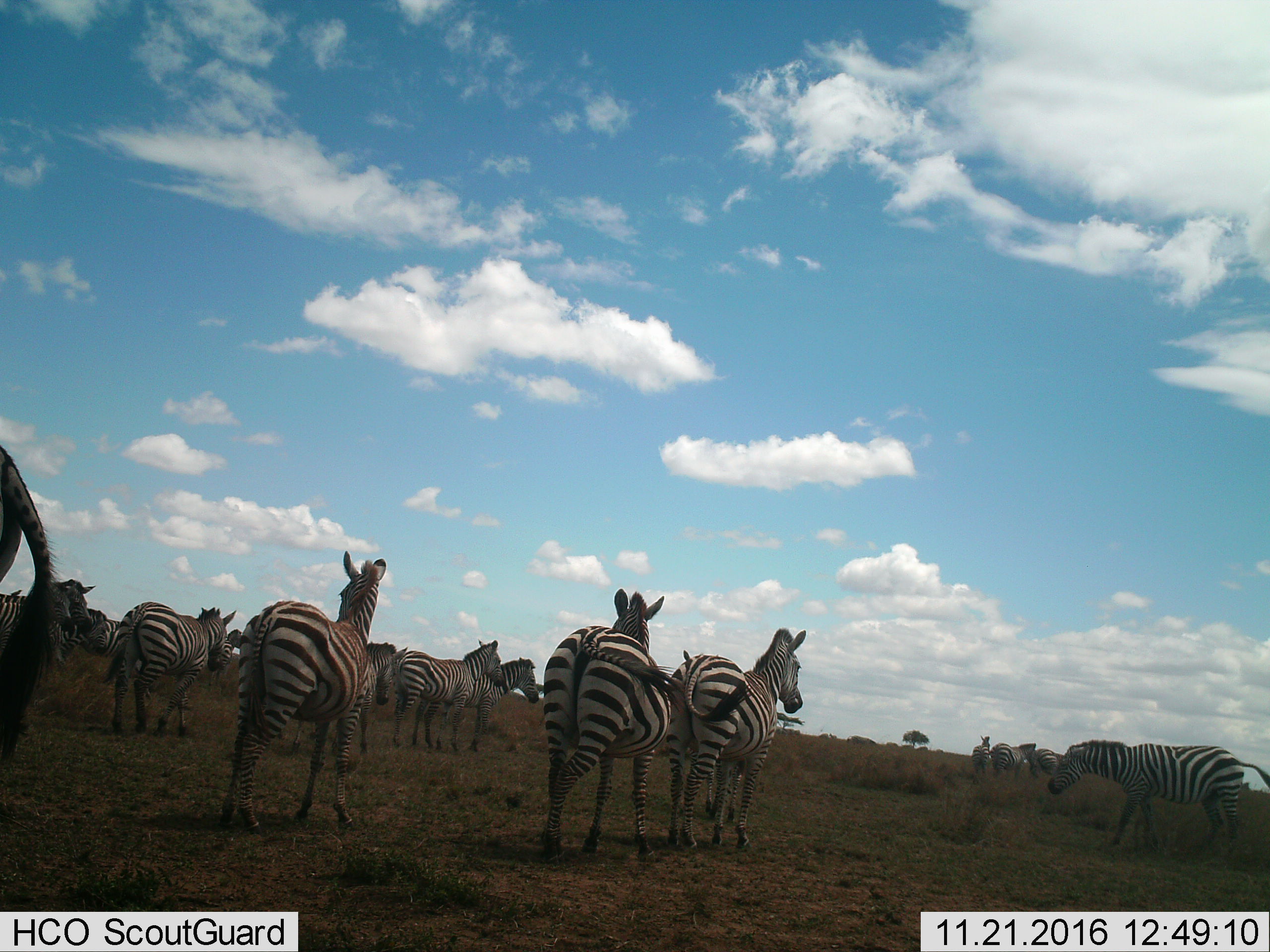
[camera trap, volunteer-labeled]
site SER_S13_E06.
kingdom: Animalia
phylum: Chordata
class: Mammalia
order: Perissodactyla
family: Equidae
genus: Equus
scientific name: Equus quagga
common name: plains zebra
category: zebraplains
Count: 11-50.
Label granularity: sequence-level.